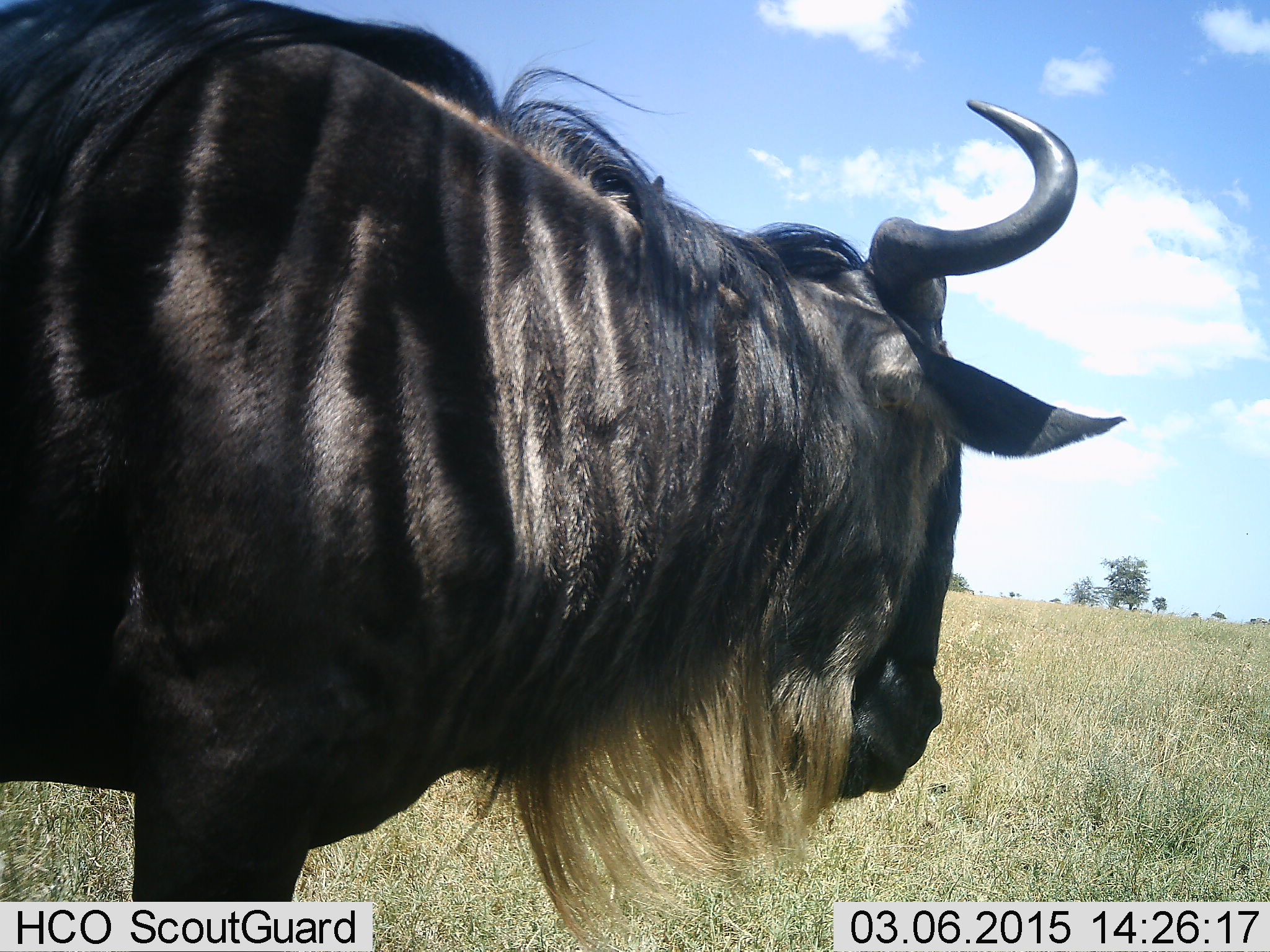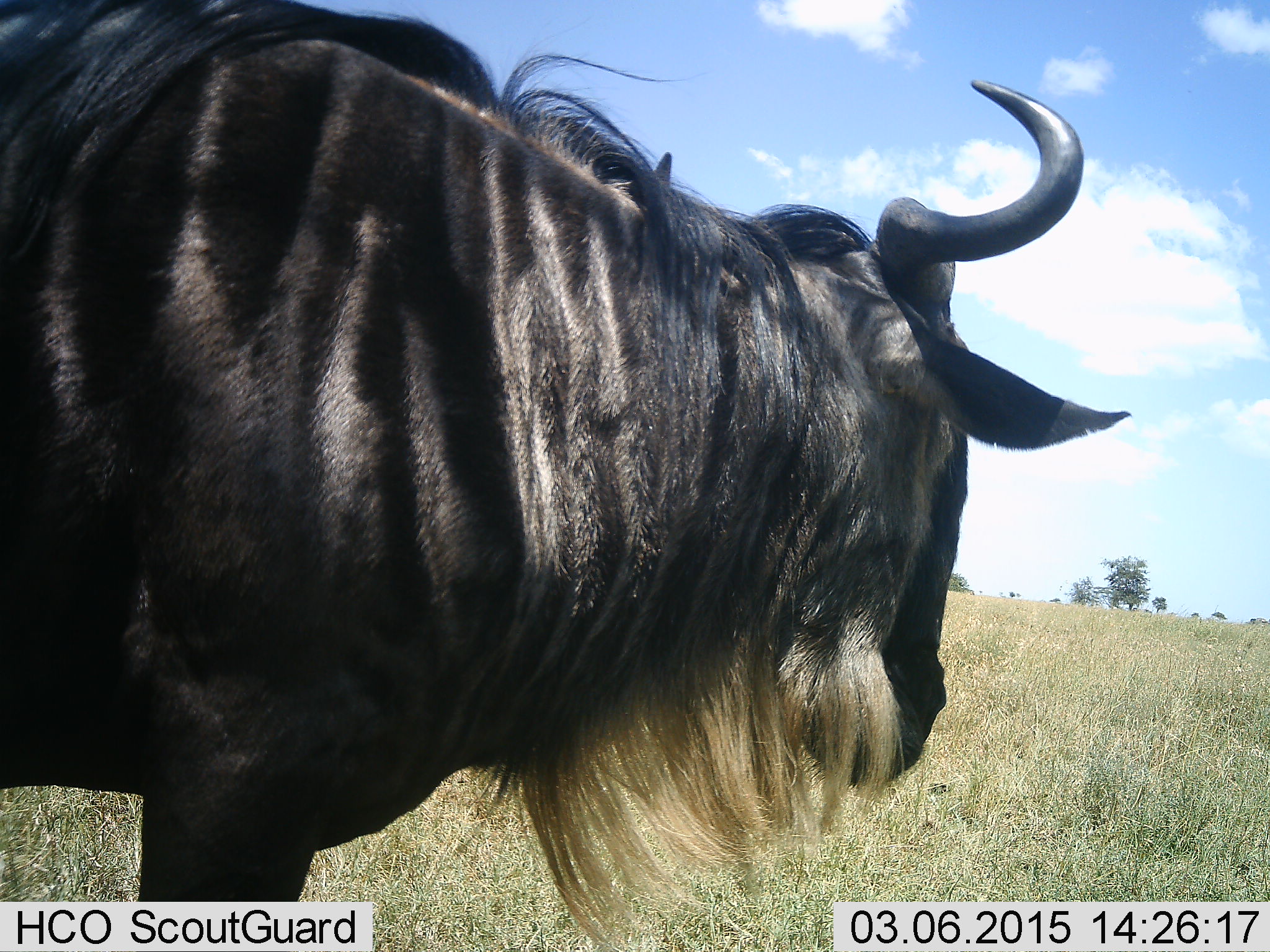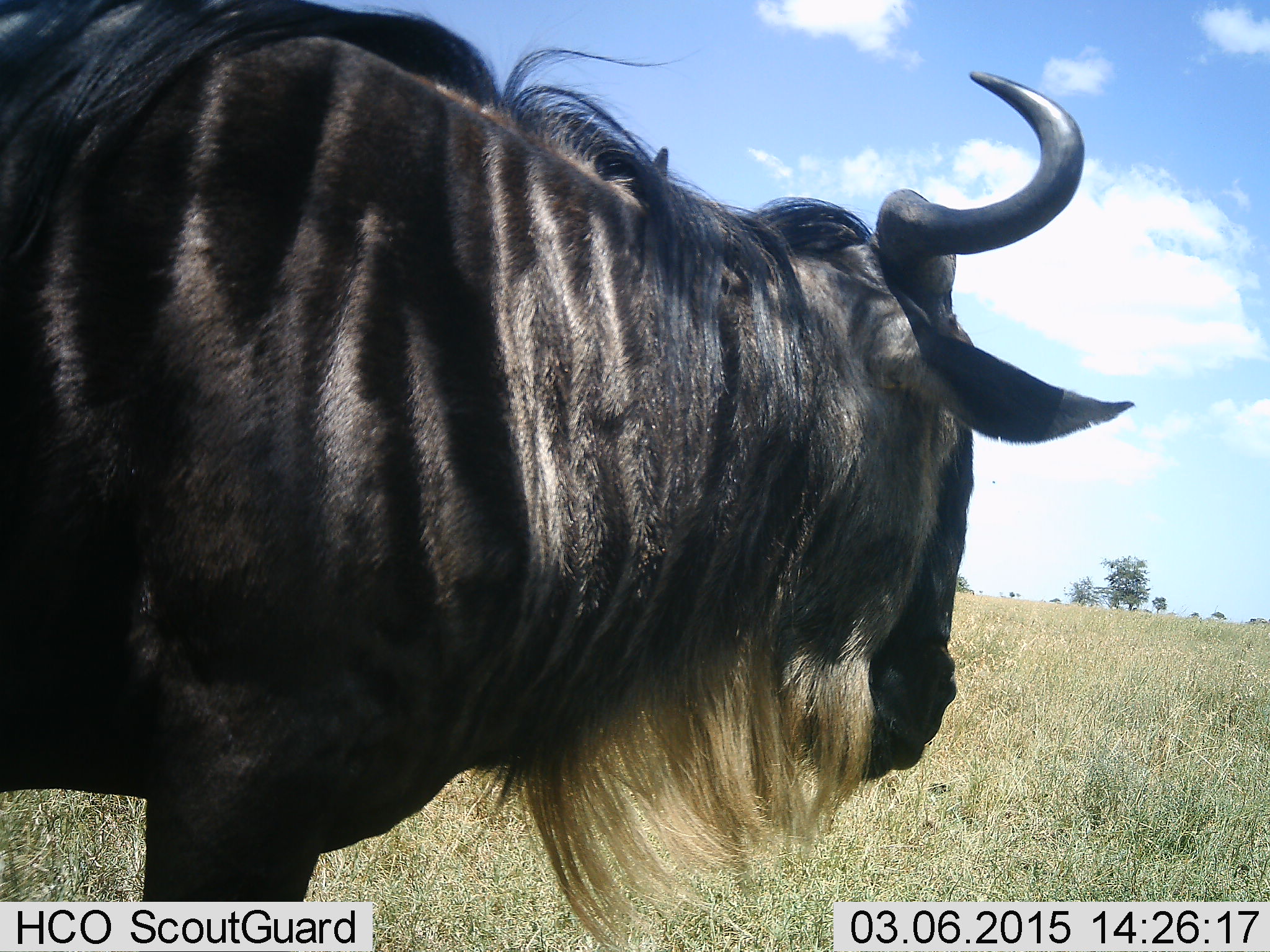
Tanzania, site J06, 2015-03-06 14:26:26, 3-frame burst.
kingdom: Animalia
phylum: Chordata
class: Mammalia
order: Artiodactyla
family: Bovidae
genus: Connochaetes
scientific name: Connochaetes taurinus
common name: blue wildebeest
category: wildebeest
Wildebeest (blue wildebeest) (Connochaetes taurinus), count 1. Behavior (volunteer vote fractions): standing 90%, resting 0%, moving 0%, interacting 0%. Young present (vote fraction): 0%. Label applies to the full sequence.